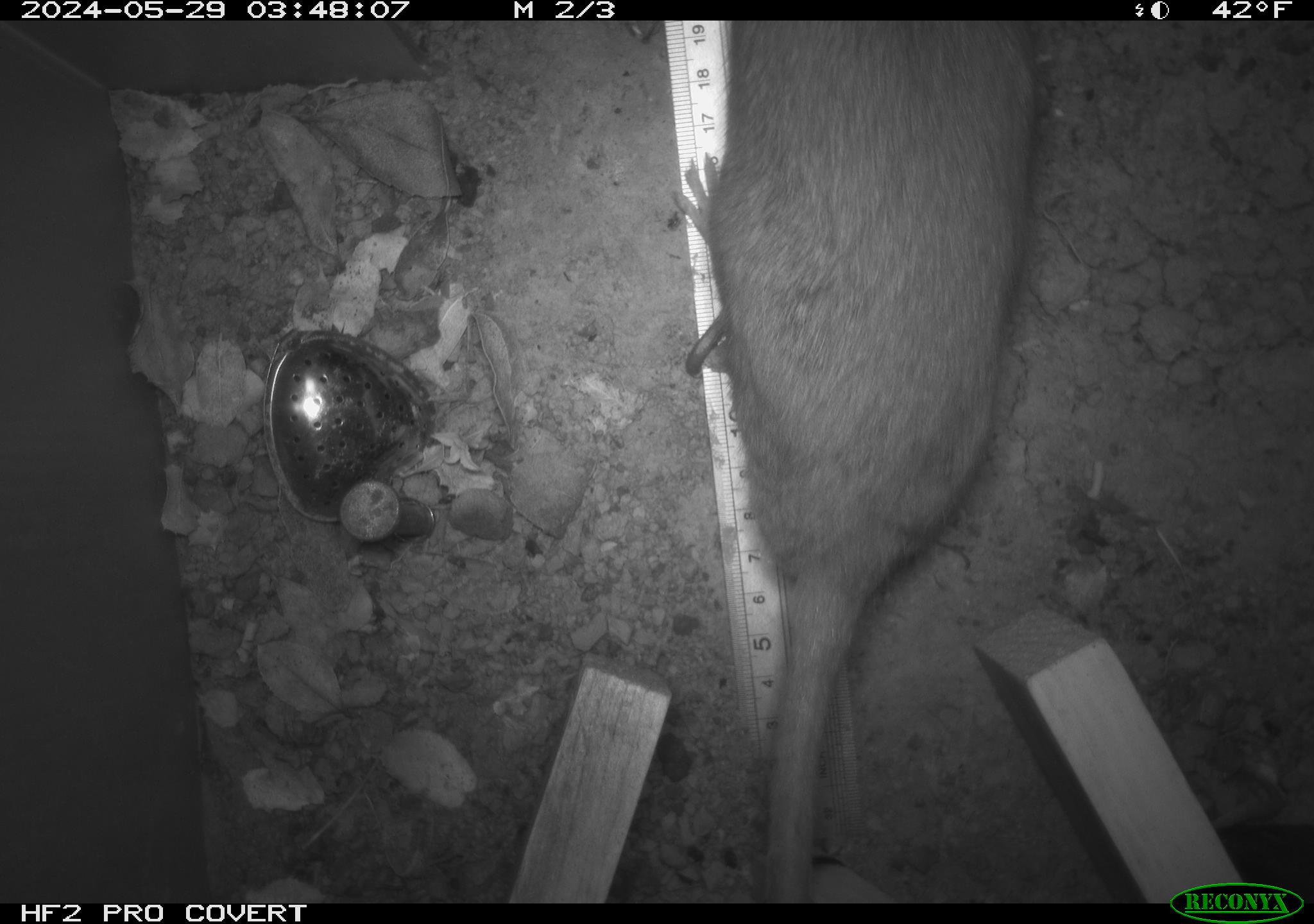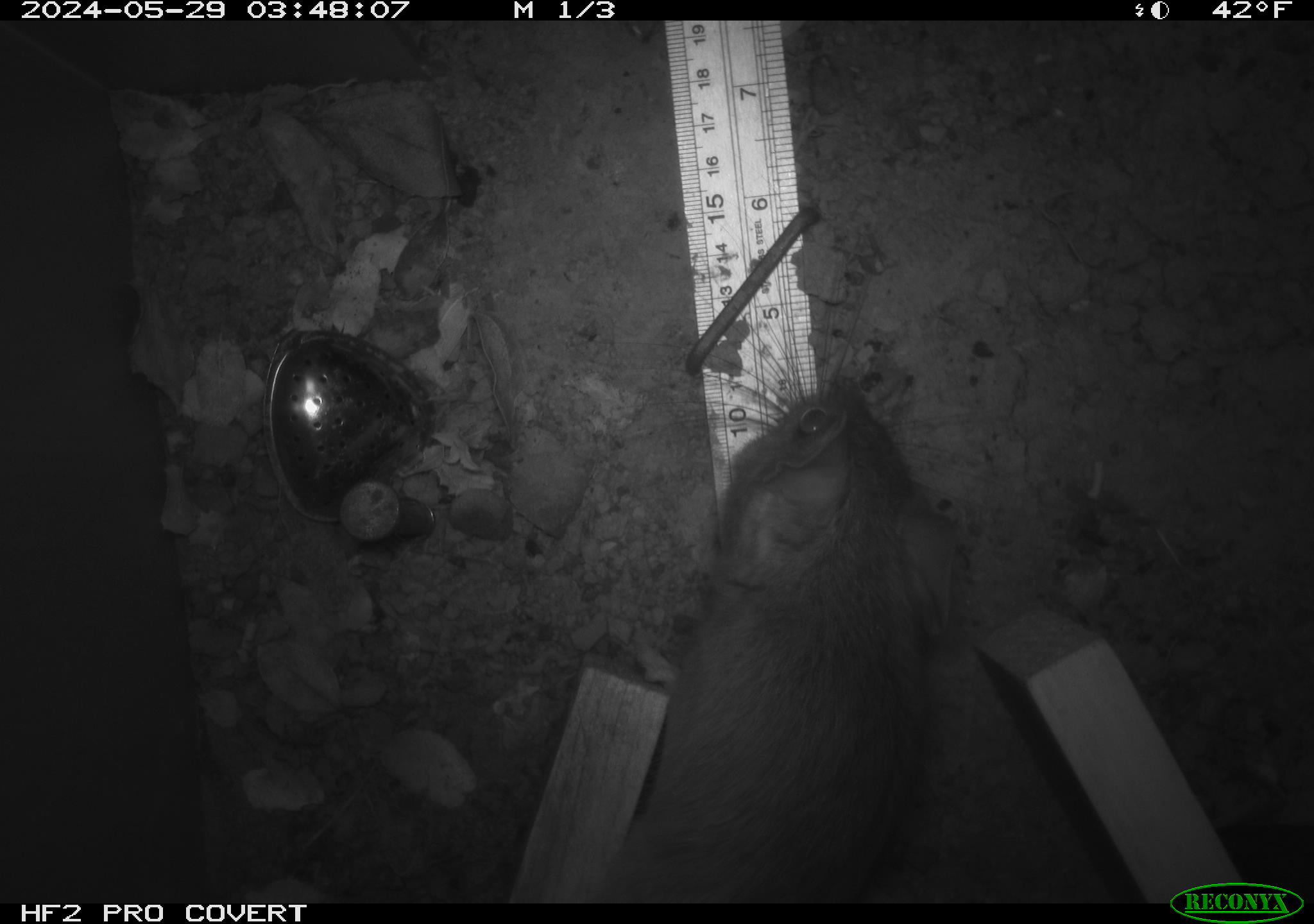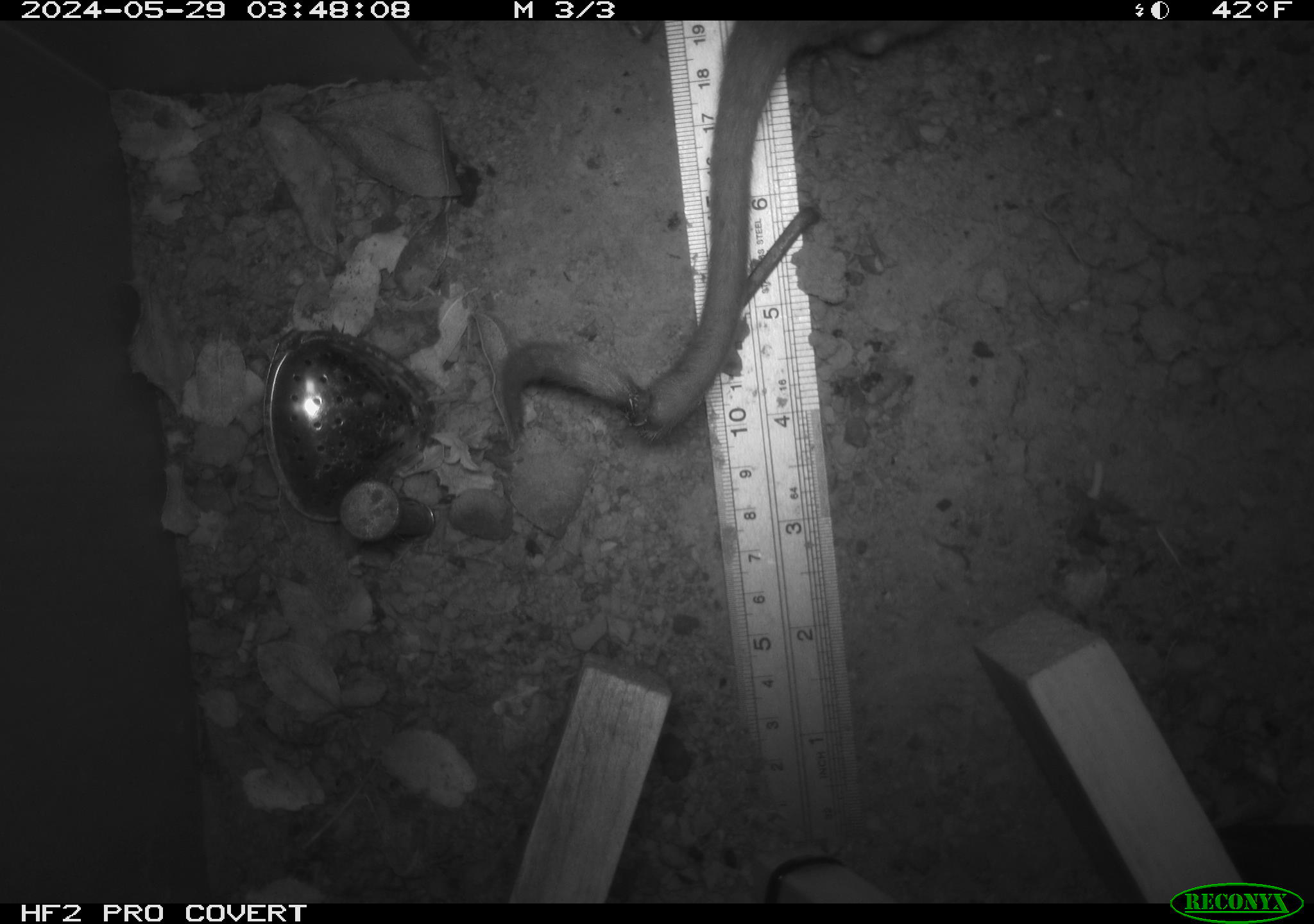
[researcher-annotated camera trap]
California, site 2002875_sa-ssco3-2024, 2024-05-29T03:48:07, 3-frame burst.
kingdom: Animalia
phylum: Chordata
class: Mammalia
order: Rodentia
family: Cricetidae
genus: Neotoma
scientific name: Neotoma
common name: pack rat or woodrat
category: neotoma species